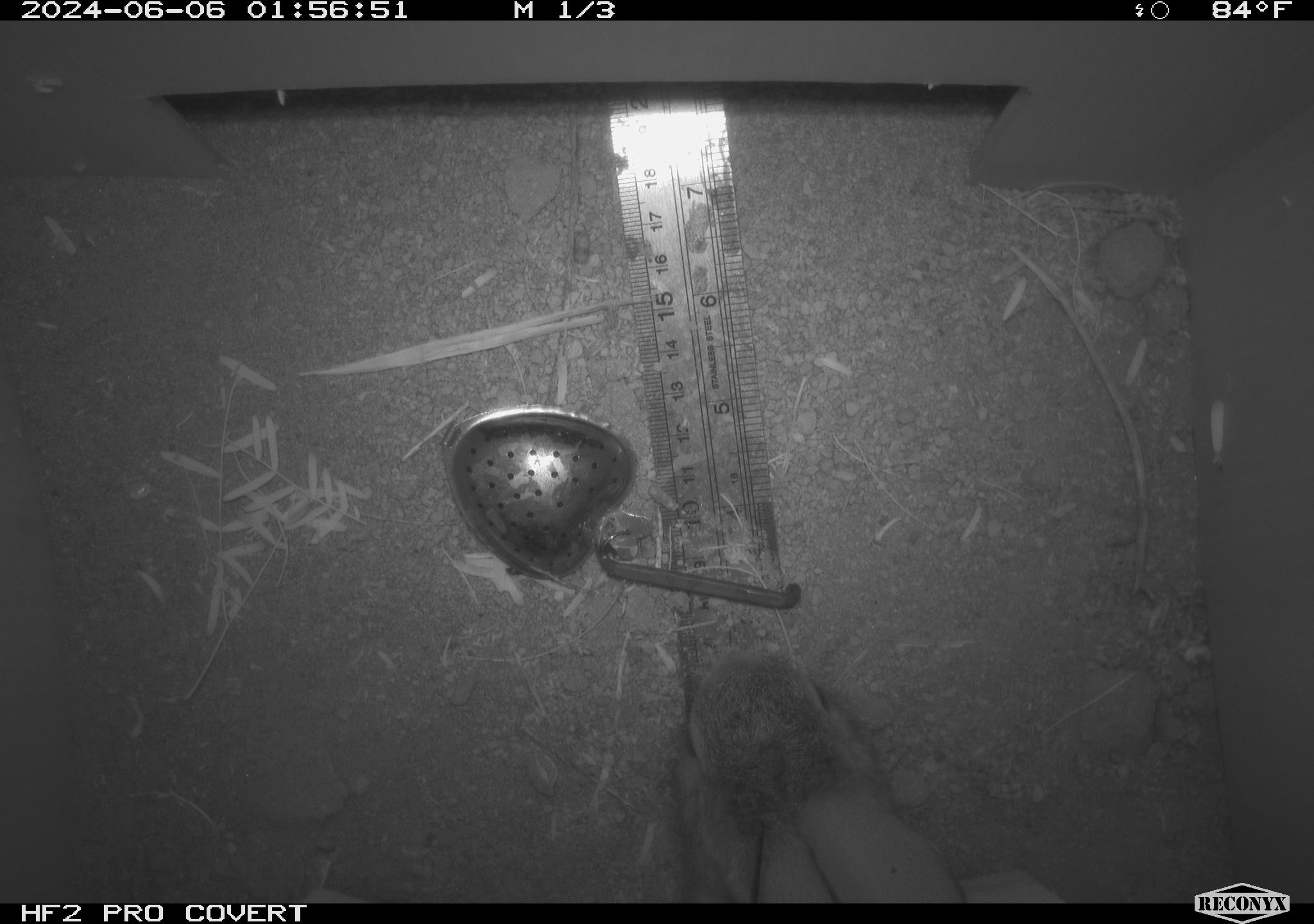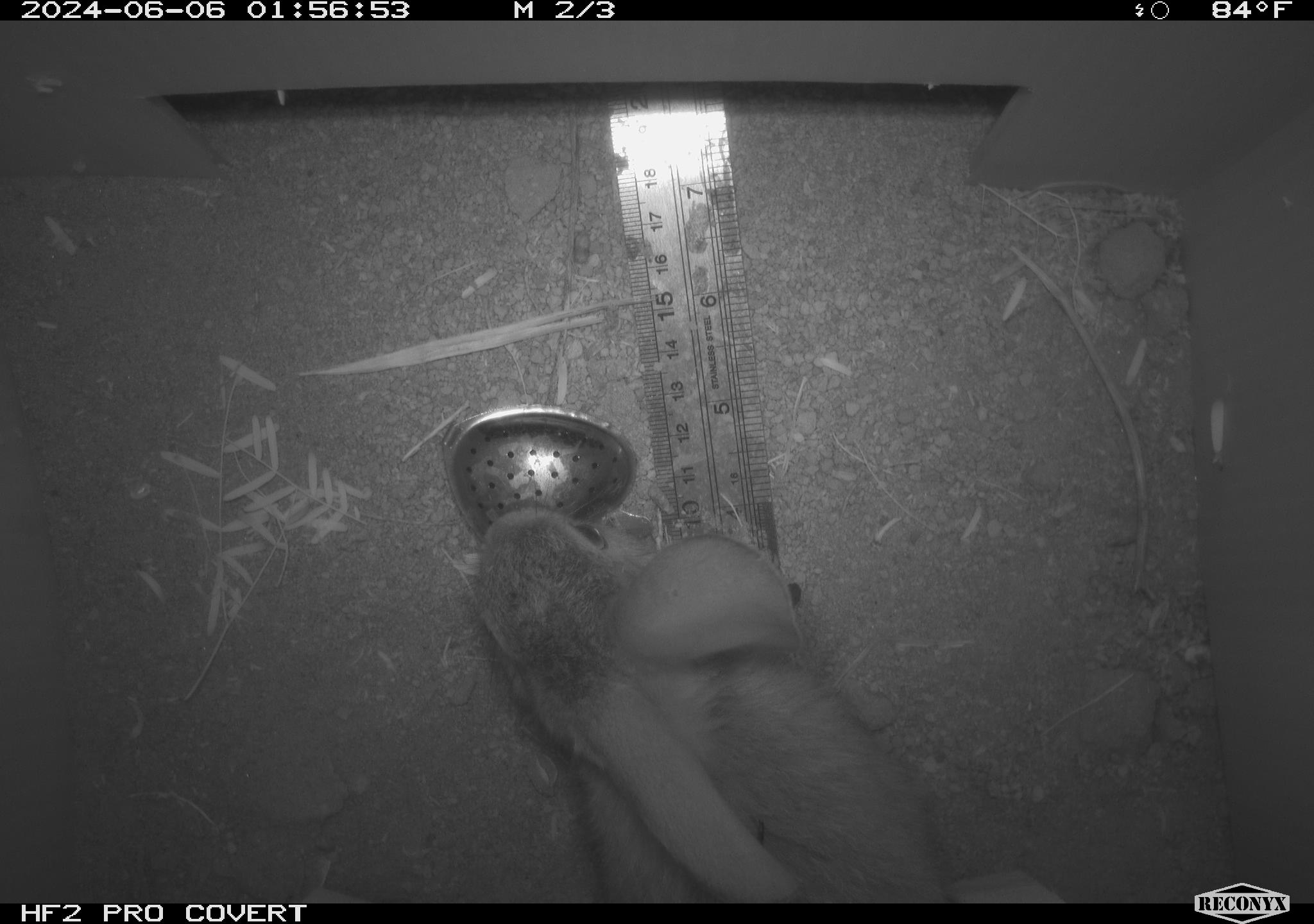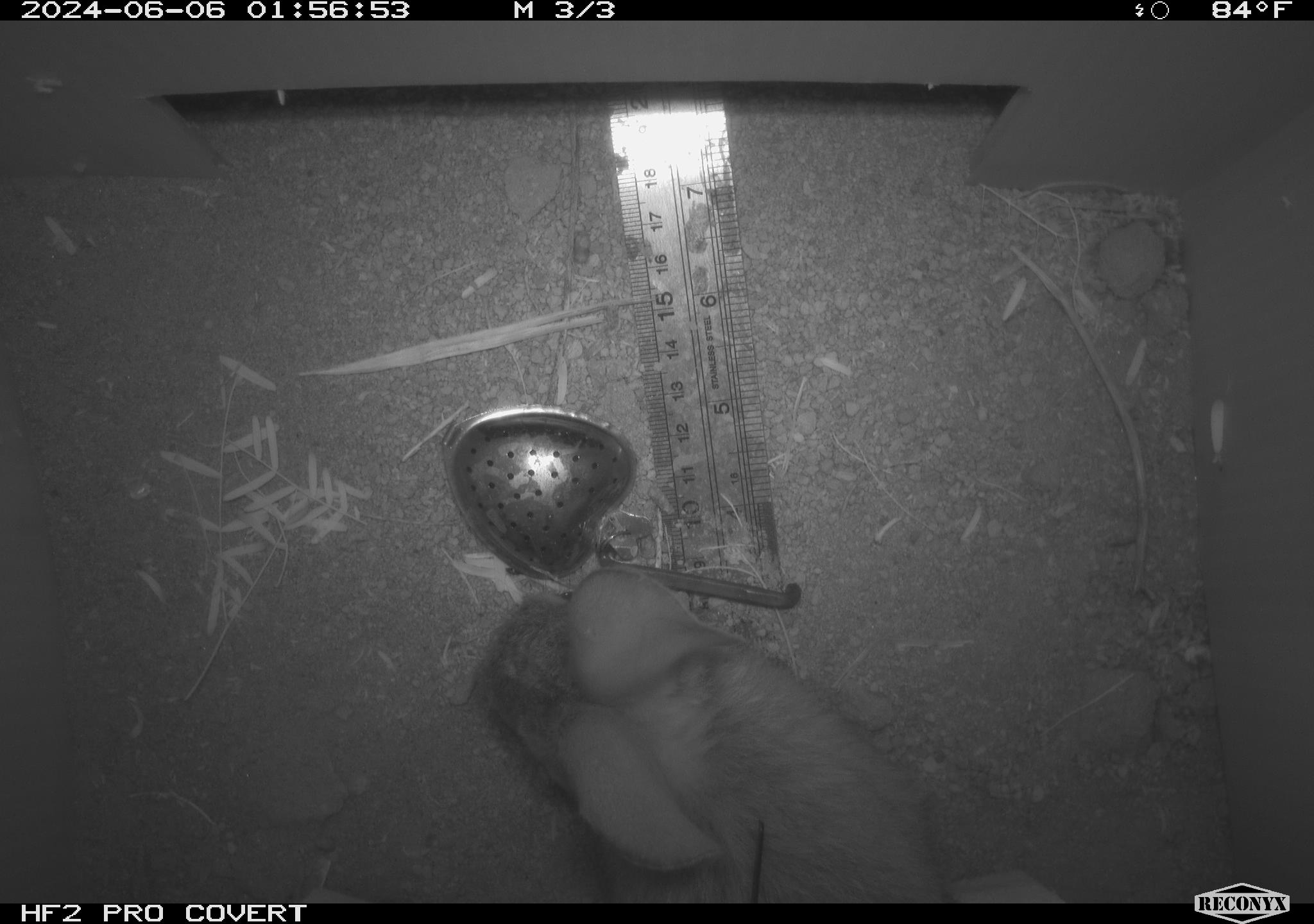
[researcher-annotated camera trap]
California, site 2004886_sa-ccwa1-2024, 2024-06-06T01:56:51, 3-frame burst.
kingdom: Animalia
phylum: Chordata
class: Mammalia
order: Lagomorpha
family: Leporidae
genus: Sylvilagus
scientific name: Sylvilagus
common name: cottontail rabbits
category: sylvilagus species